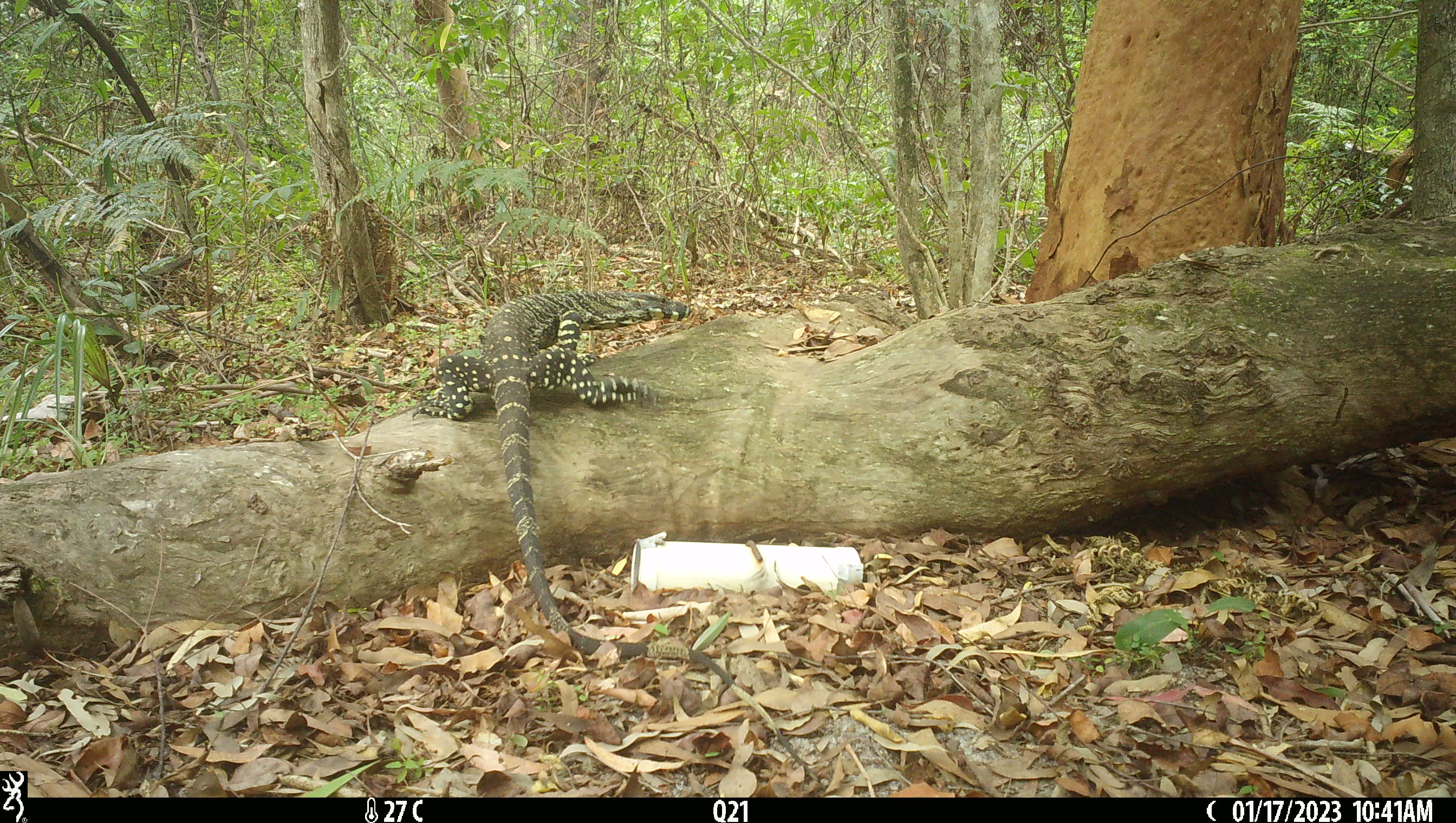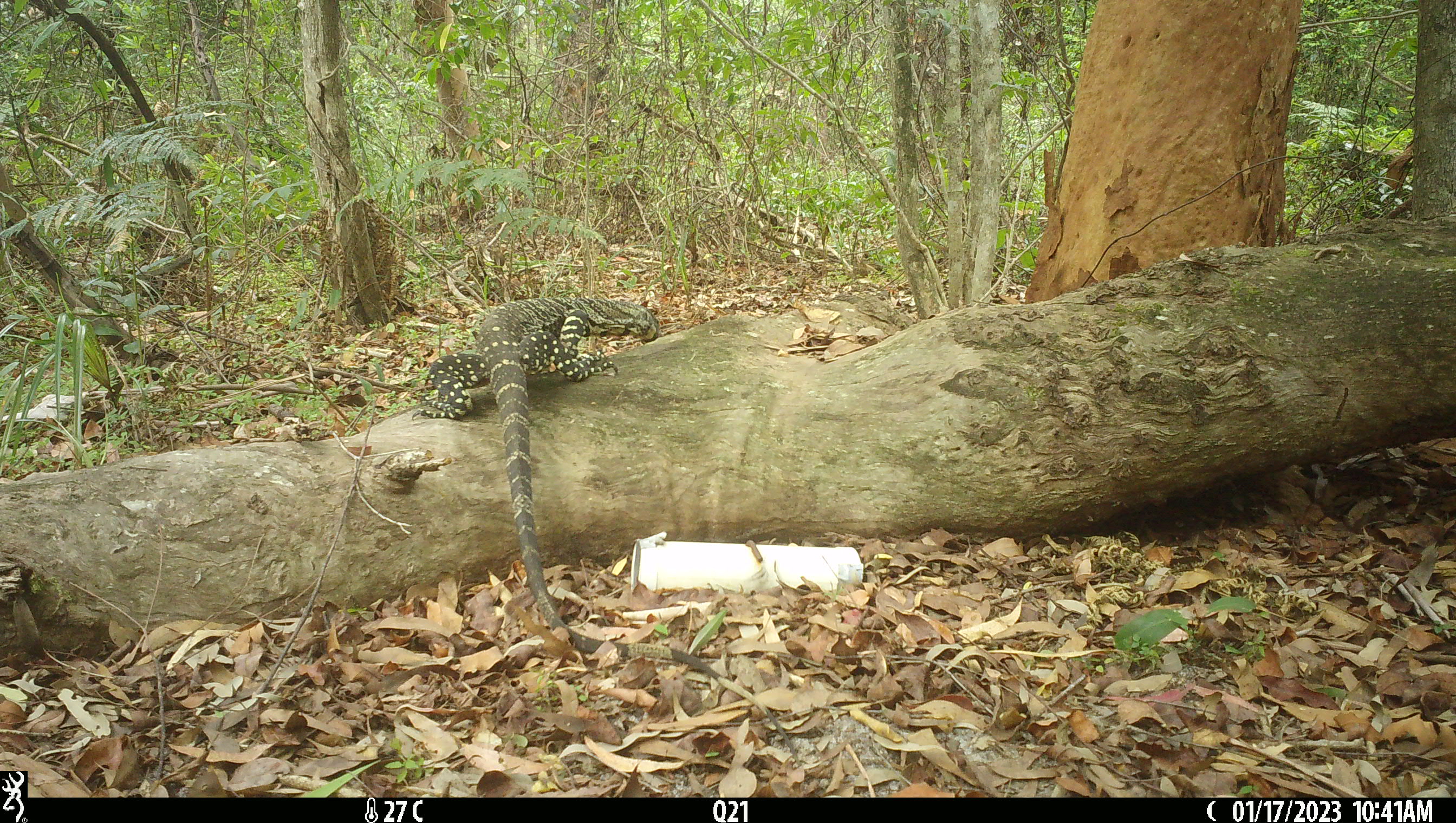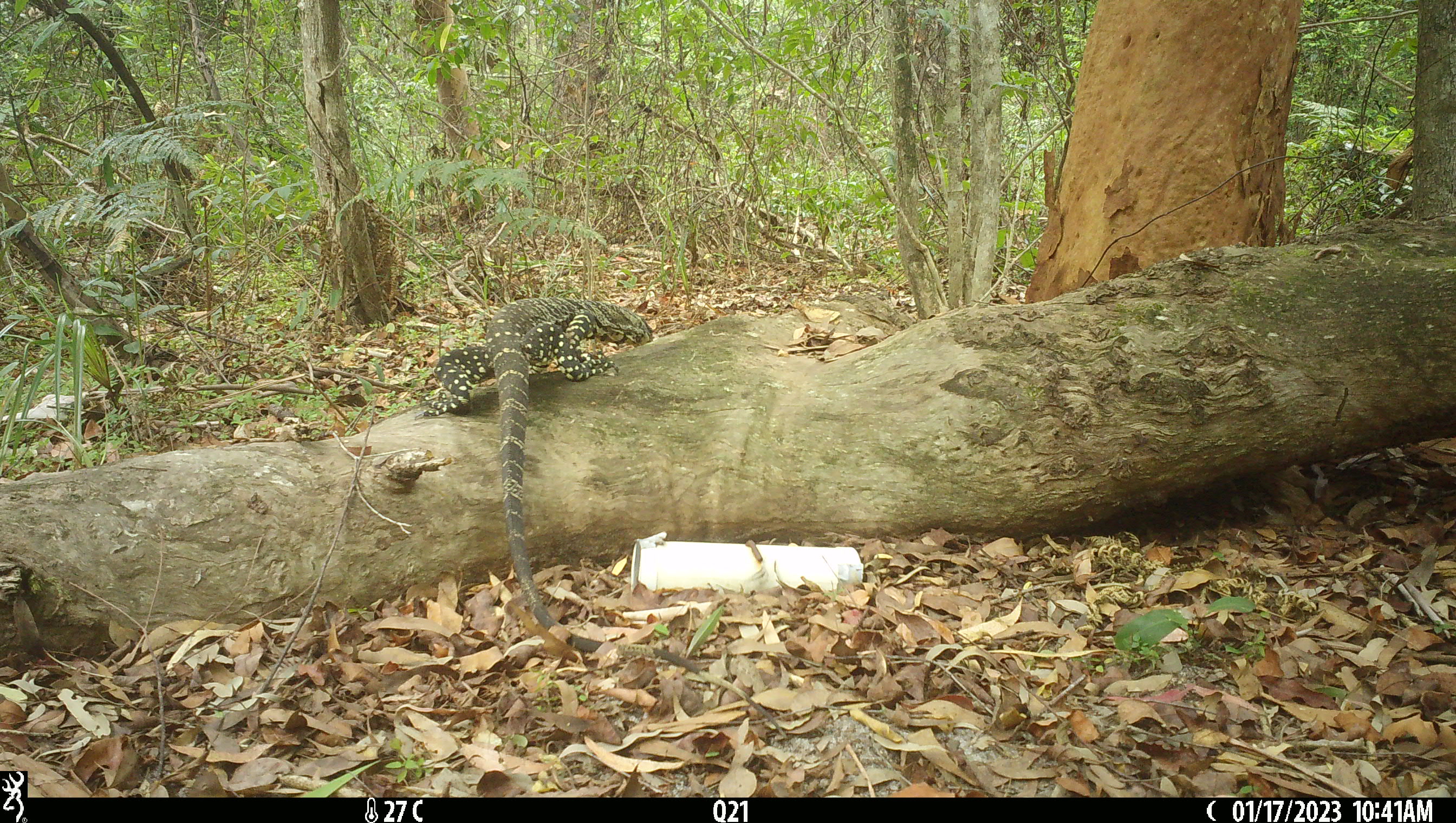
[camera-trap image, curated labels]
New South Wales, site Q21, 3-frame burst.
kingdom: Animalia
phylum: Chordata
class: Reptilia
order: Squamata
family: Varanidae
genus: Varanus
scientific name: Varanus varius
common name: lace monitor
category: goanna